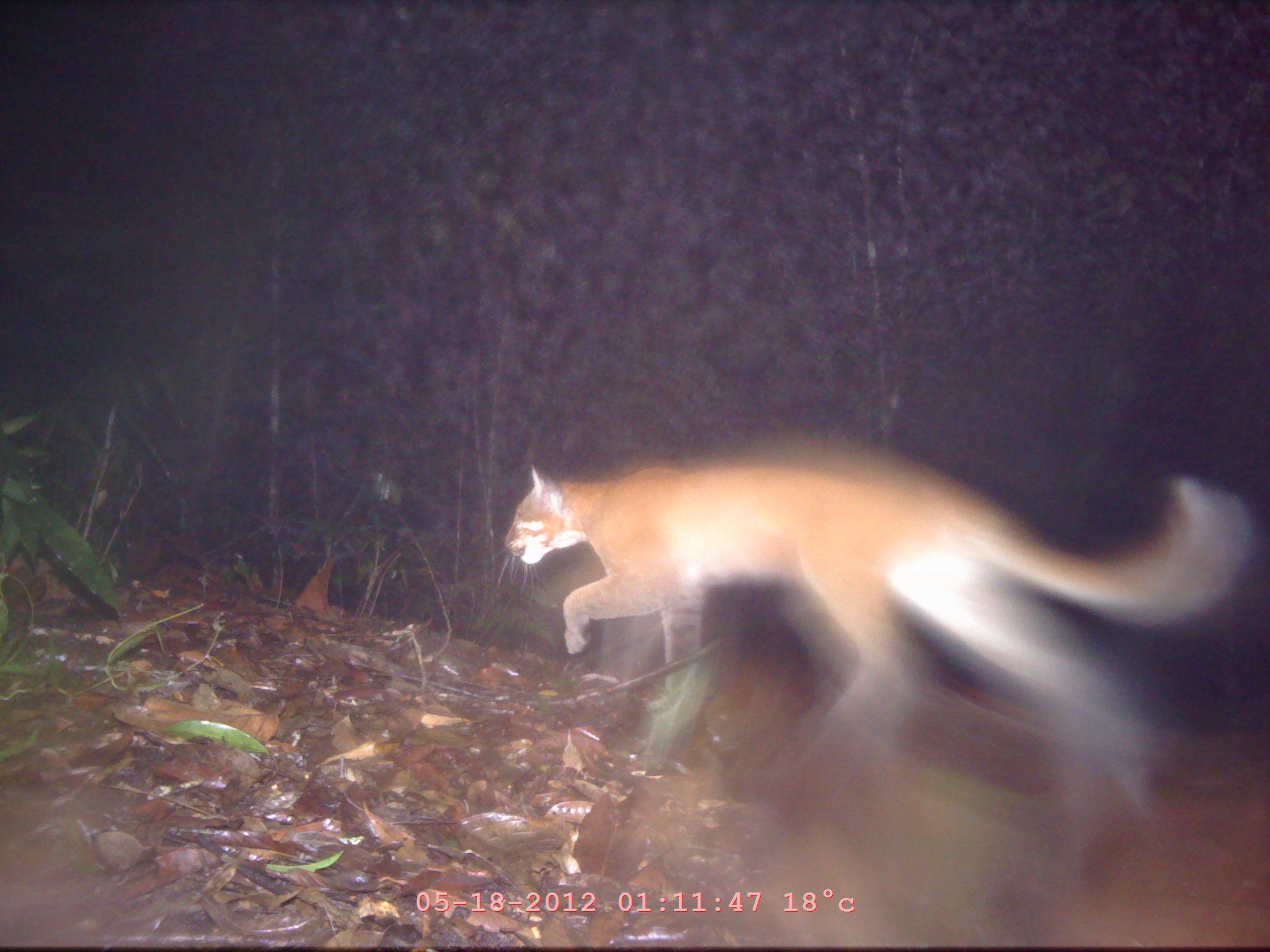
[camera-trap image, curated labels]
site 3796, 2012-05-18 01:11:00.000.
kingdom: Animalia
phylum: Chordata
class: Mammalia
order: Carnivora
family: Felidae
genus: Catopuma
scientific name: Catopuma temminckii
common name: asian golden cat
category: pardofelis temminckii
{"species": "pardofelis temminckii (asian golden cat) (Catopuma temminckii)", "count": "1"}